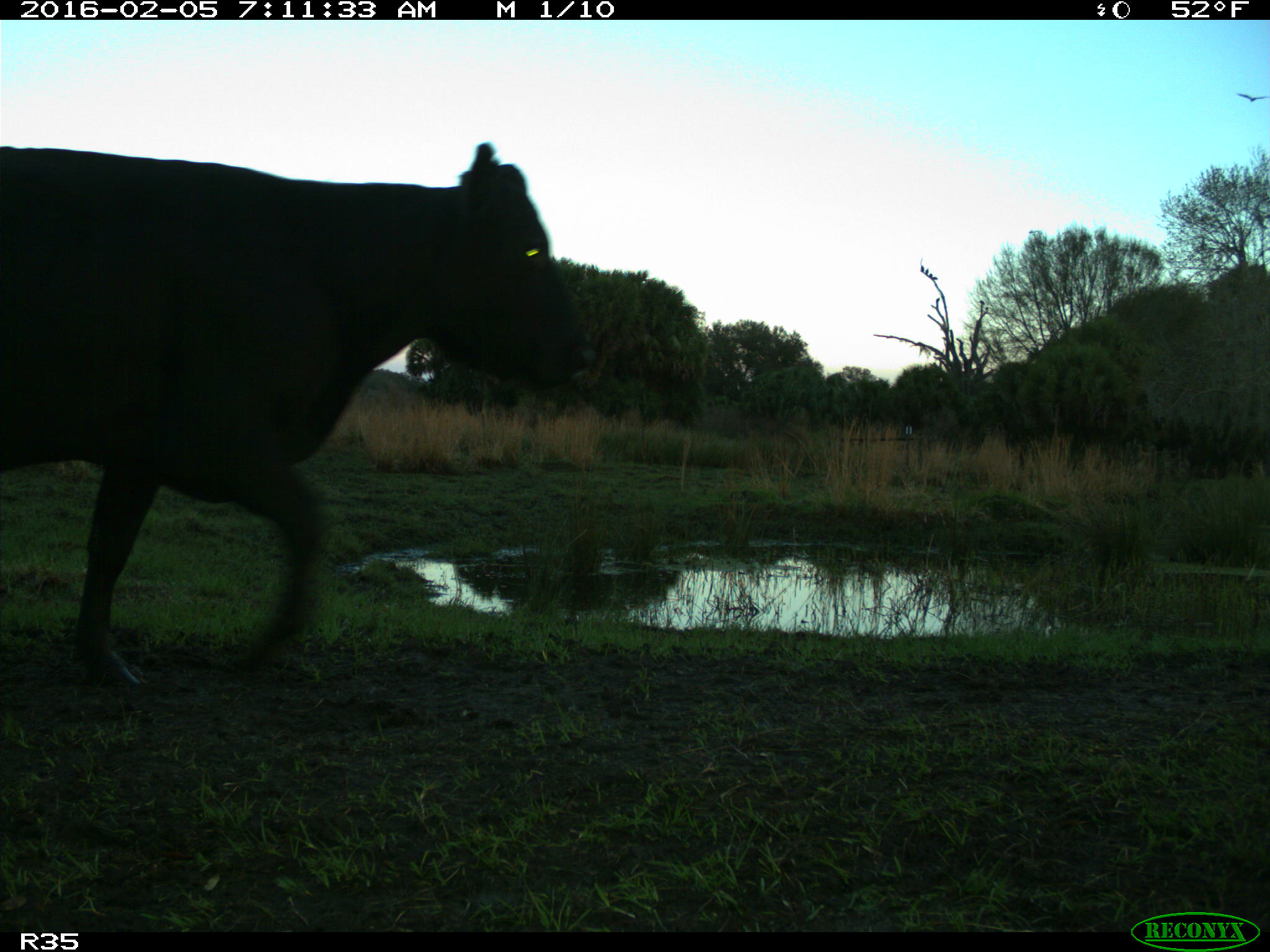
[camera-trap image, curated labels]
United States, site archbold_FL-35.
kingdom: Animalia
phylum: Chordata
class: Mammalia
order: Artiodactyla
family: Bovidae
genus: Bos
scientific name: Bos taurus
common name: domestic cow